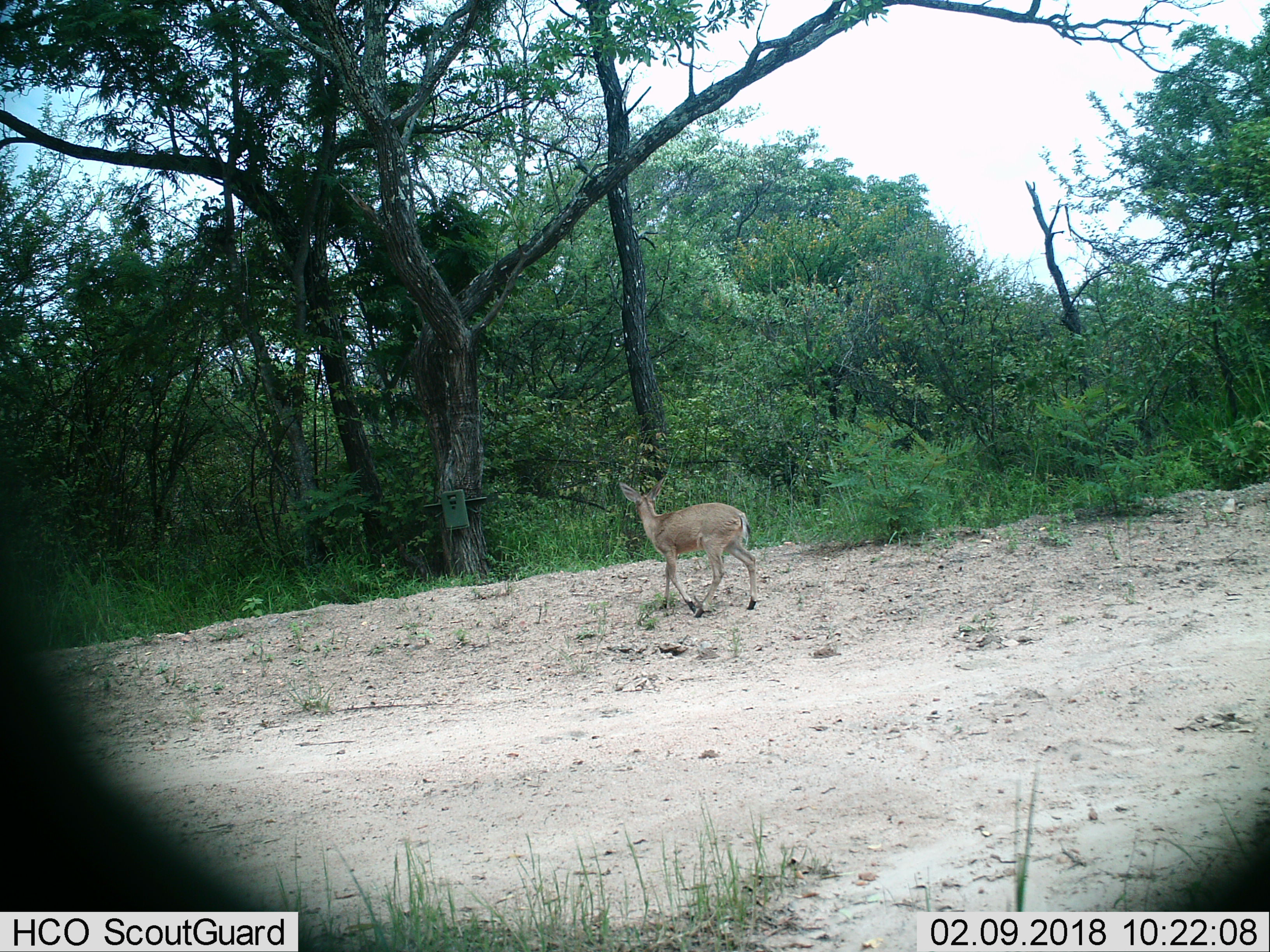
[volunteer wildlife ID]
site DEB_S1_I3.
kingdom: Animalia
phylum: Chordata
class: Mammalia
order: Artiodactyla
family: Bovidae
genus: Sylvicapra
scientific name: Sylvicapra grimmia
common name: common duiker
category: duikercommongrey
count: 1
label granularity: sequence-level